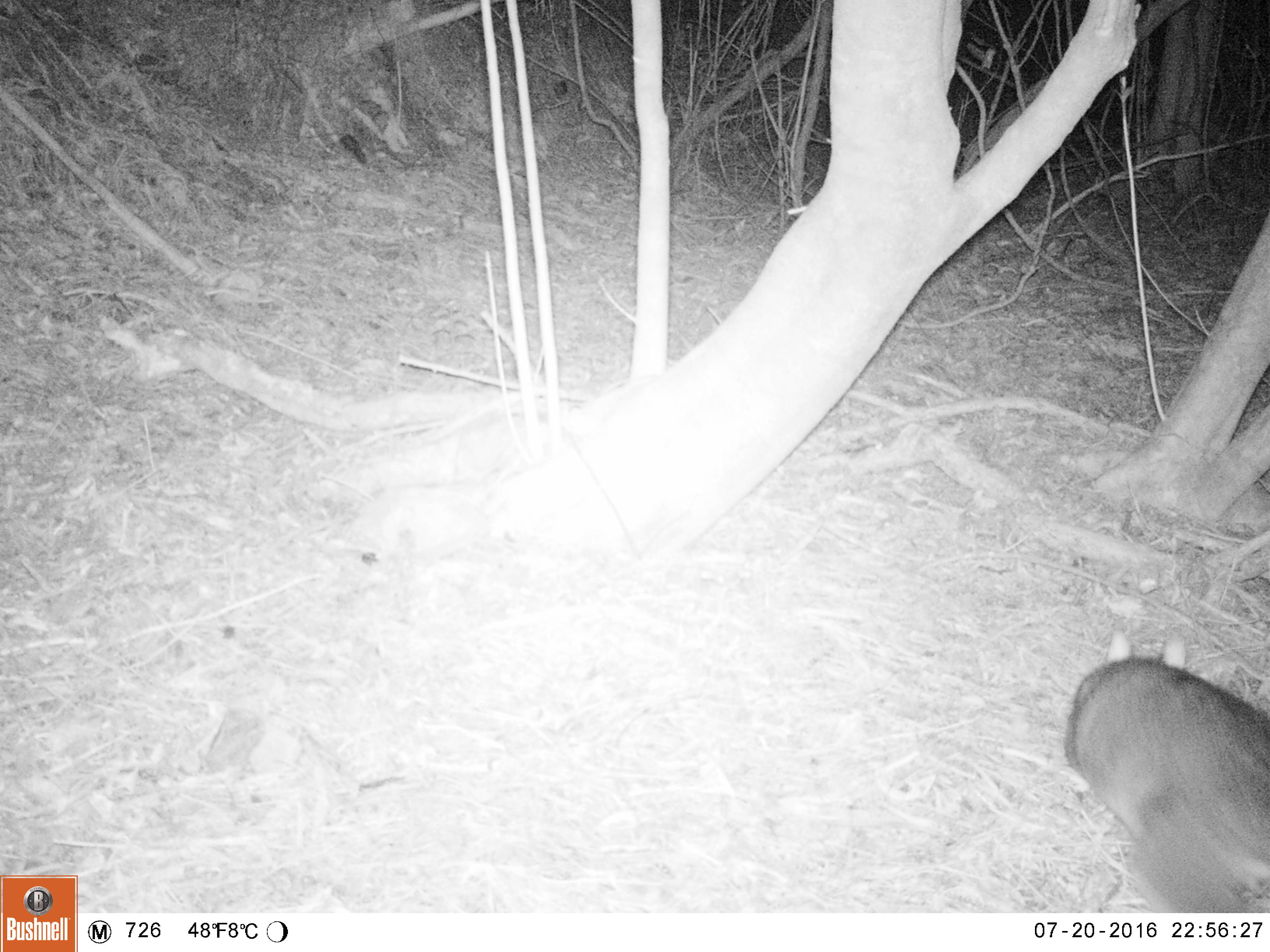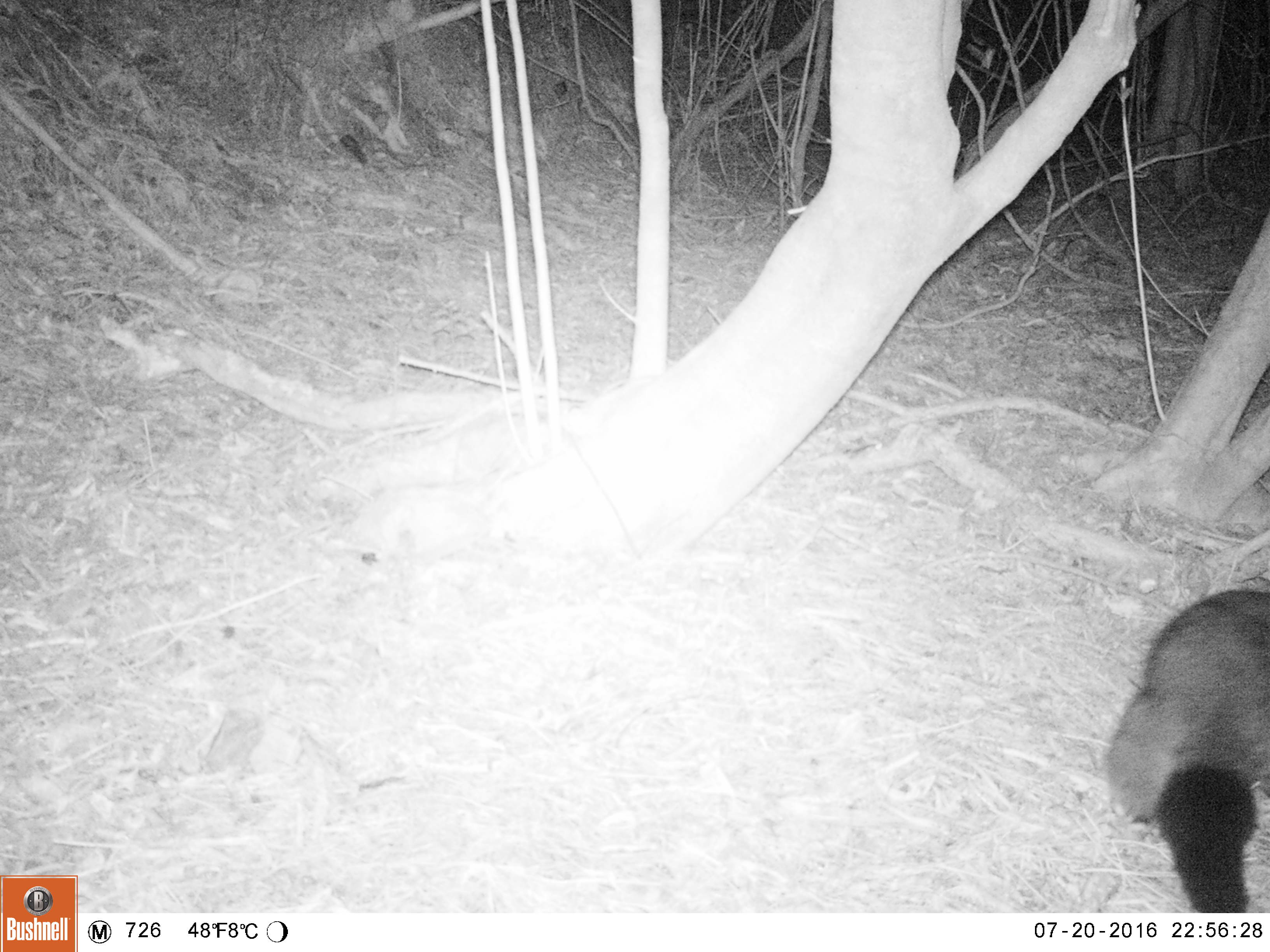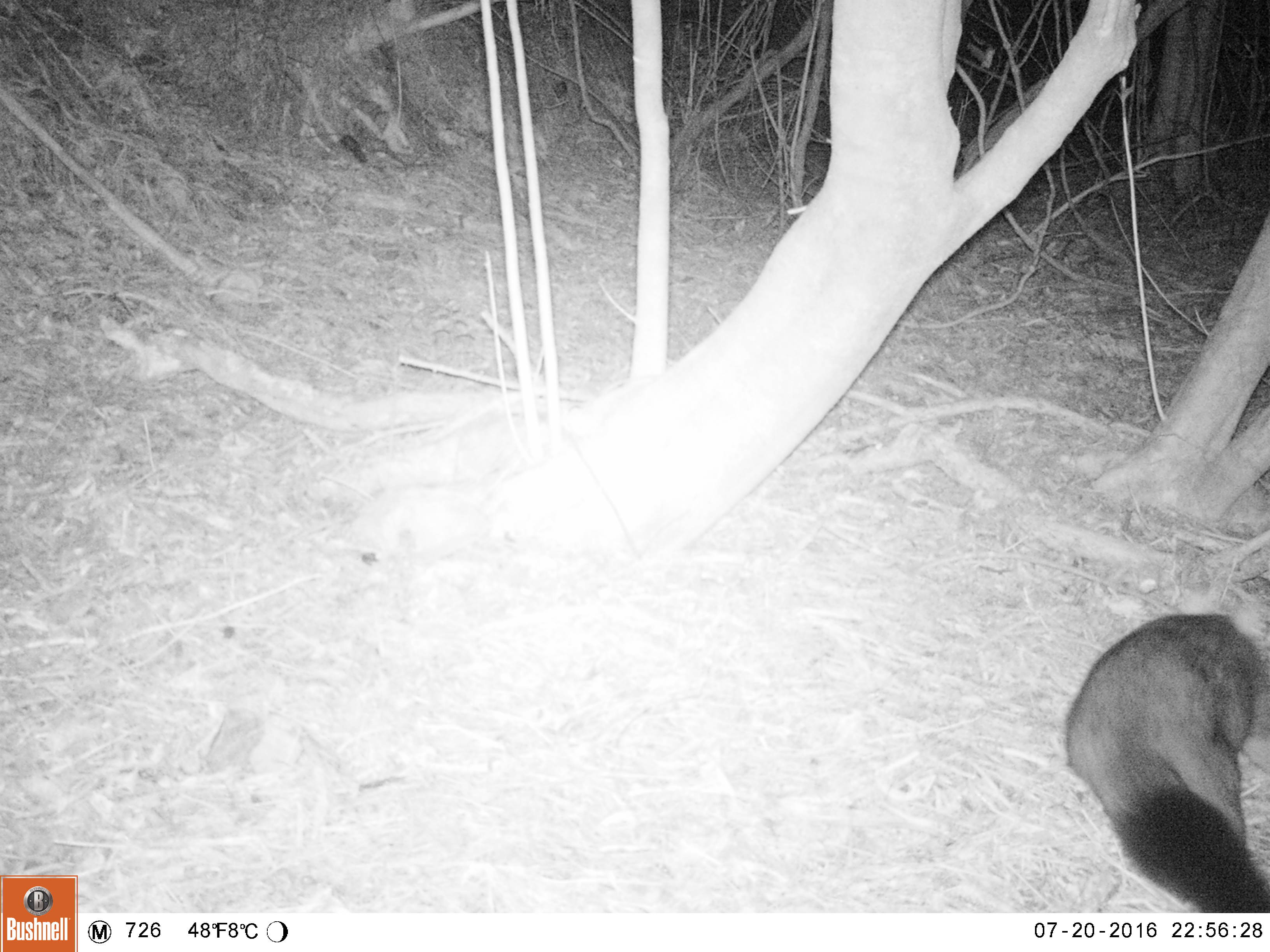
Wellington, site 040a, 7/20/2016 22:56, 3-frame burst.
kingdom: Animalia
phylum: Chordata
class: Mammalia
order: Didelphimorphia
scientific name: Didelphimorphia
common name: possum